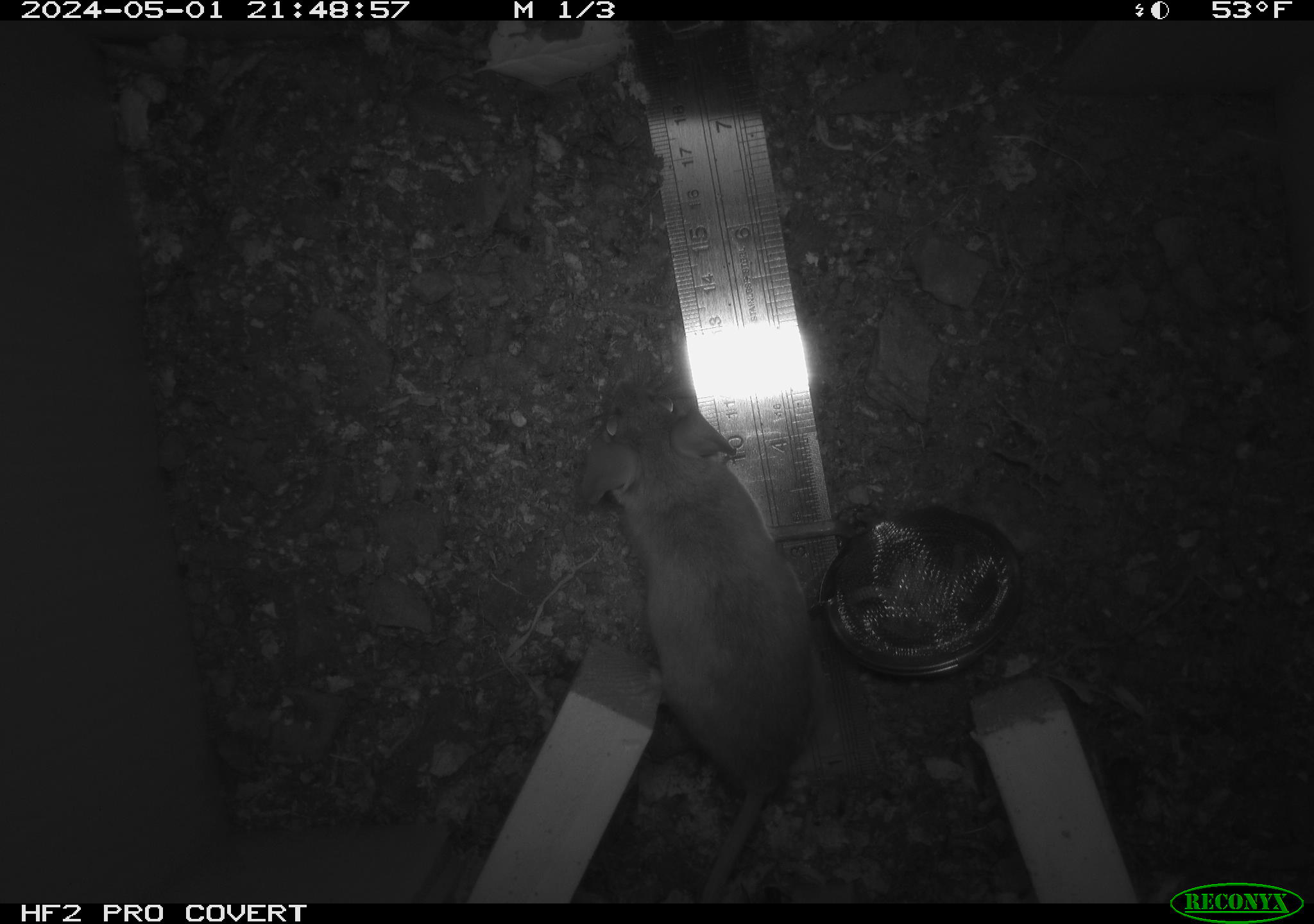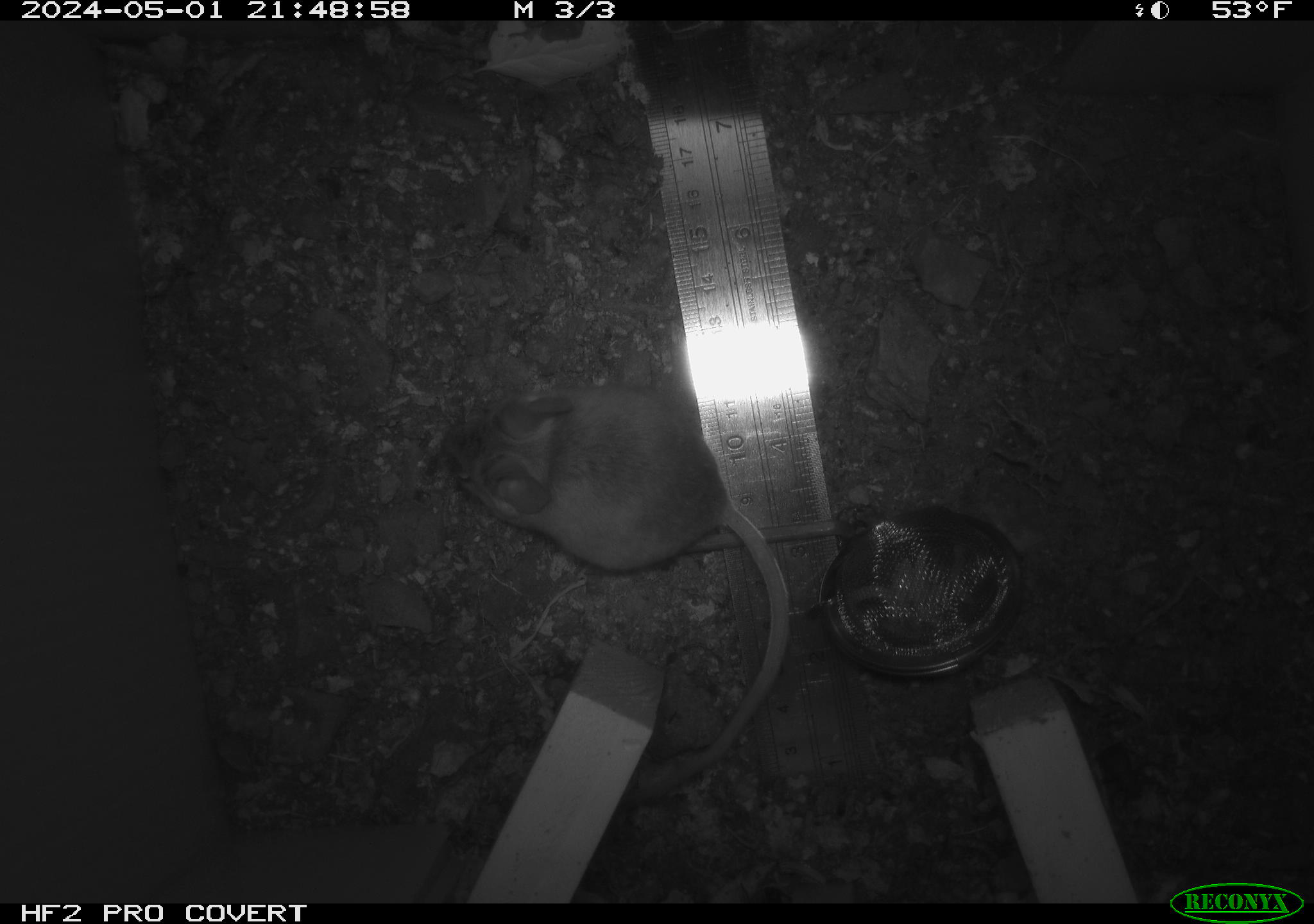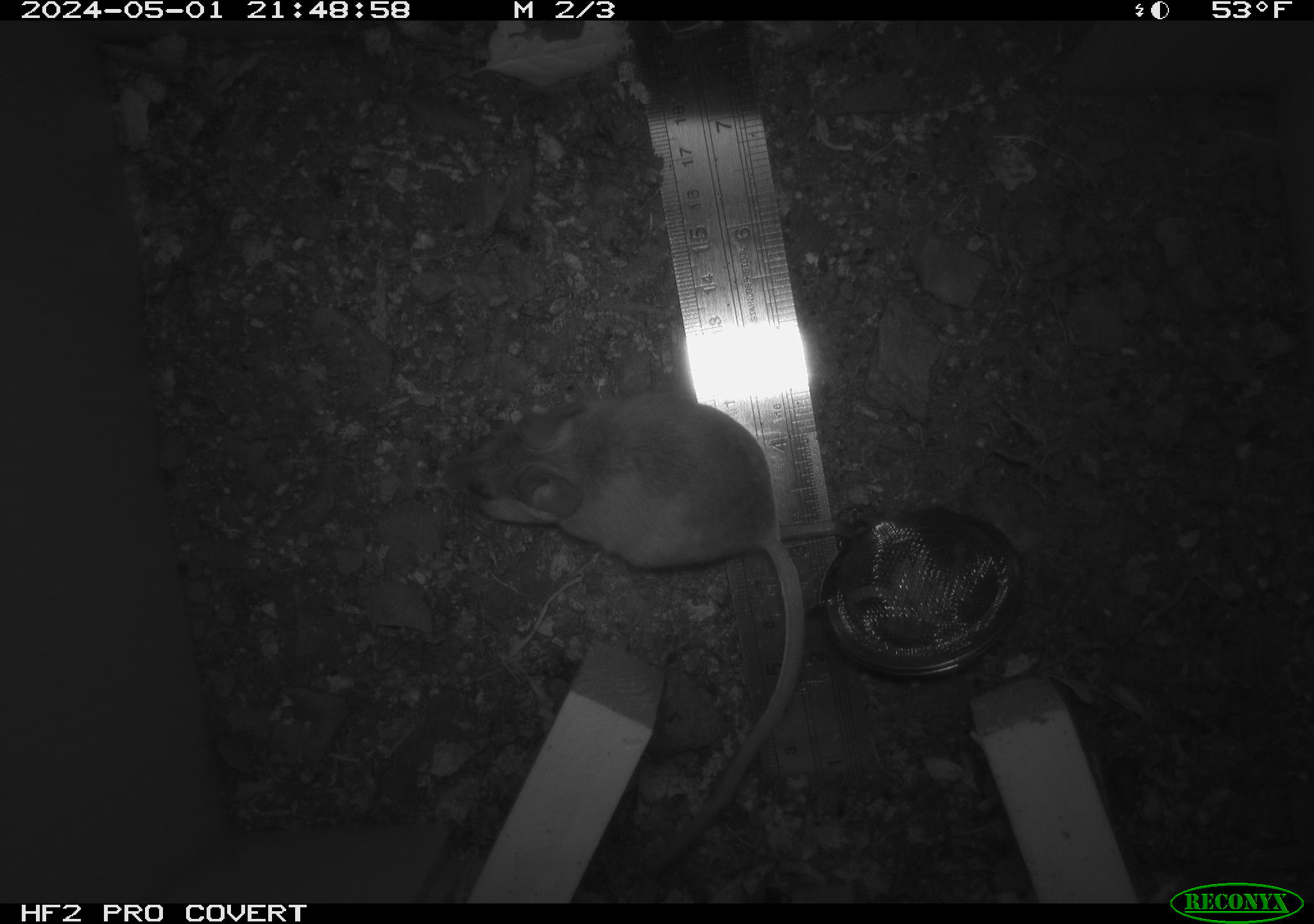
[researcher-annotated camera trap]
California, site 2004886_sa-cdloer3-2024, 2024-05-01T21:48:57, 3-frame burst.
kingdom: Animalia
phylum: Chordata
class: Mammalia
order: Rodentia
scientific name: Rodentia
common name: mouse species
Mouse species (Rodentia).